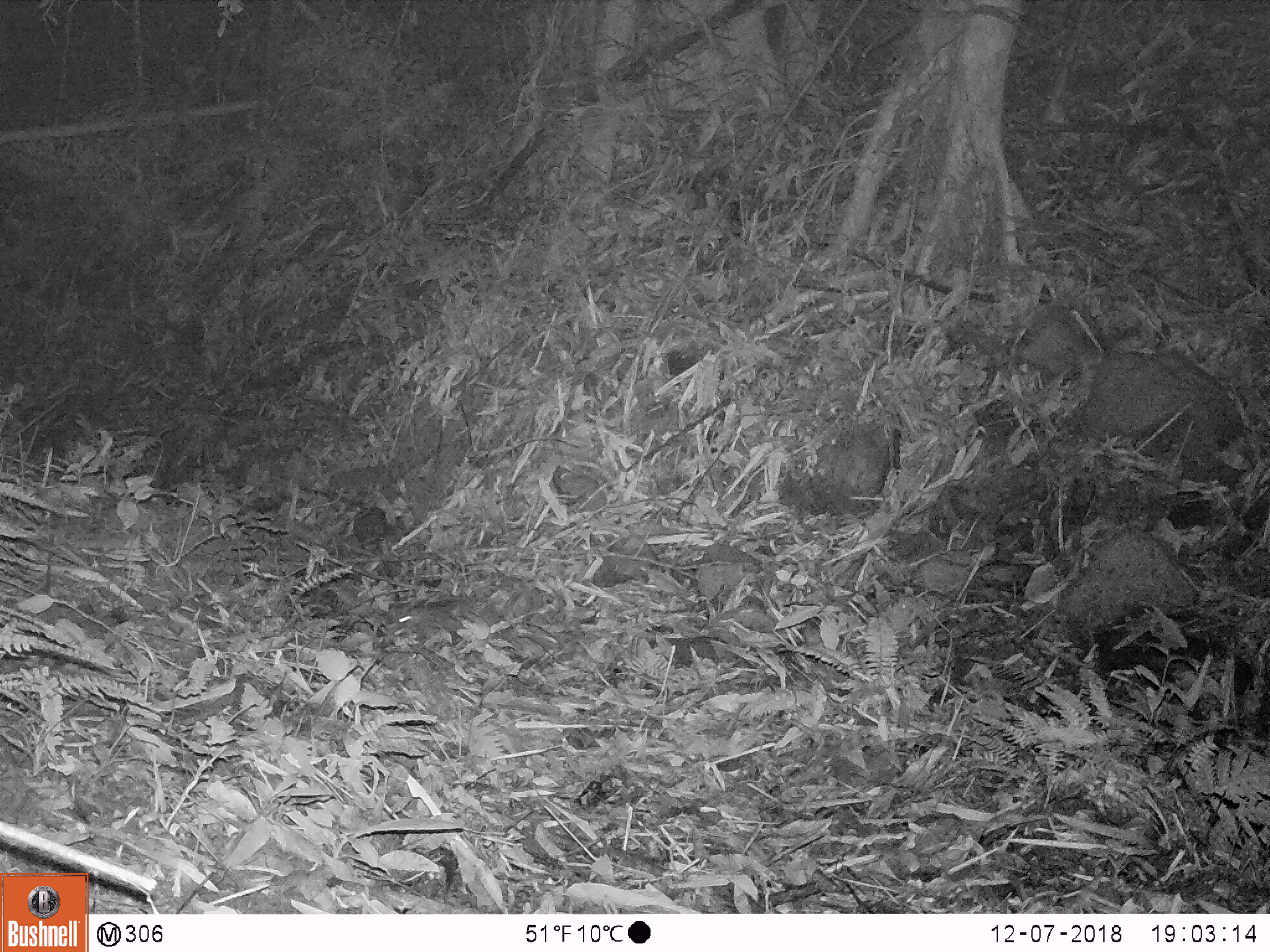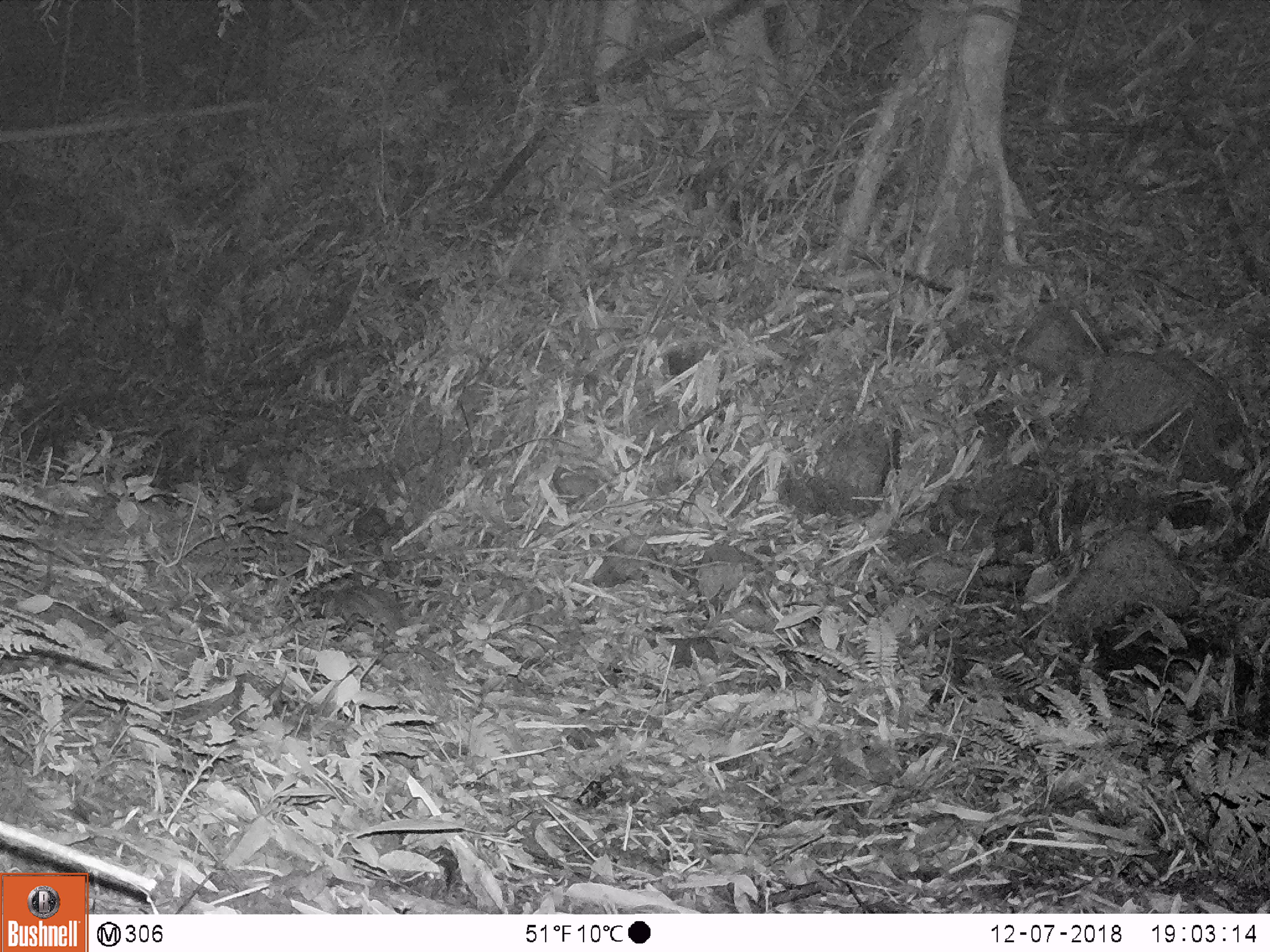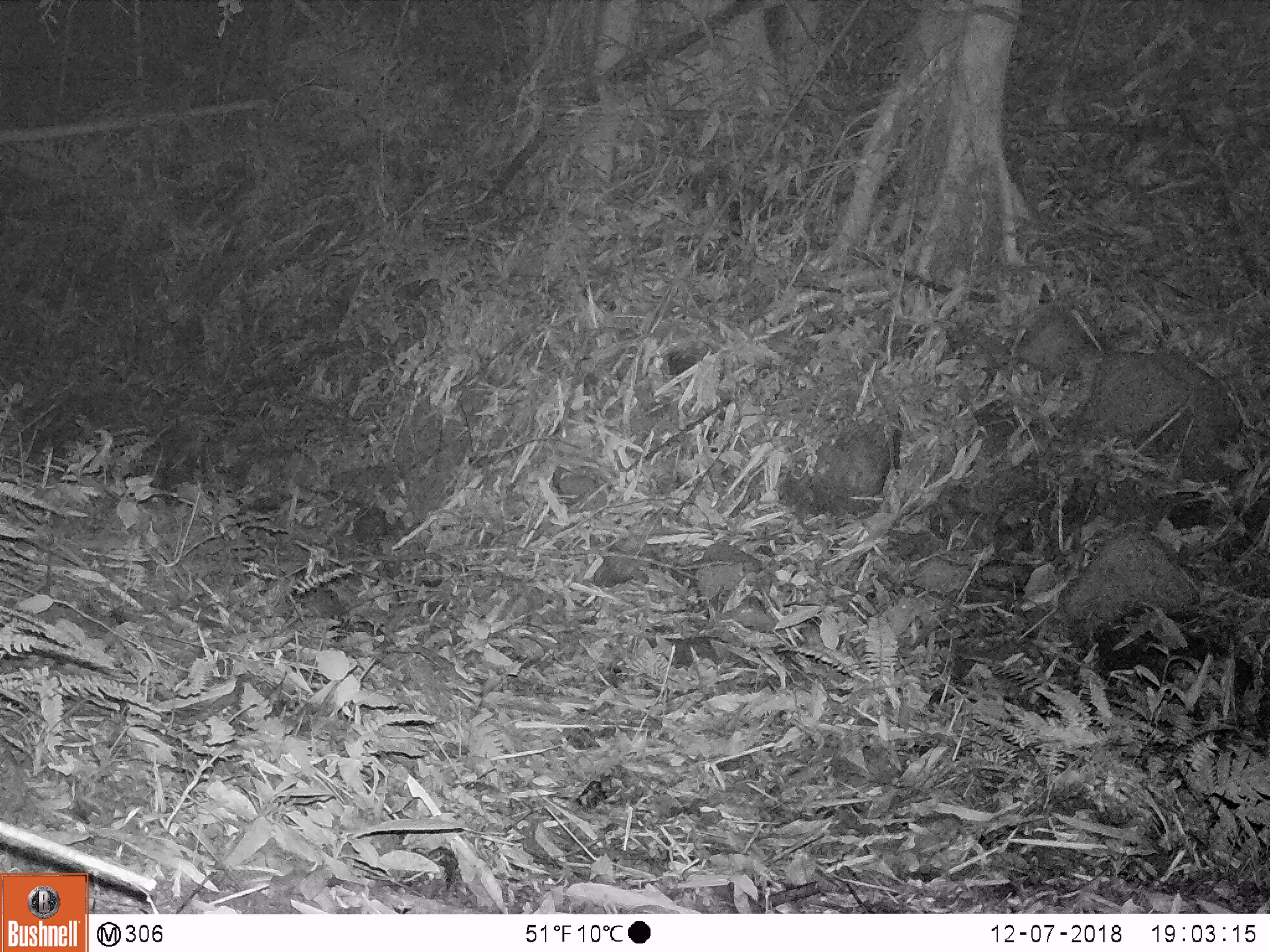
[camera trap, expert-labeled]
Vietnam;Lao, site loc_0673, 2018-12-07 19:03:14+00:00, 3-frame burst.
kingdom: Animalia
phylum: Chordata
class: Mammalia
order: Rodentia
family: Hystricidae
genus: Atherurus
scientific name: Atherurus macrourus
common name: asiatic brush-tailed porcupine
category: asiatic brush tailed porcupine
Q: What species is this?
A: Asiatic brush tailed porcupine (asiatic brush-tailed porcupine) (Atherurus macrourus).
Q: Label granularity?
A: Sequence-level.